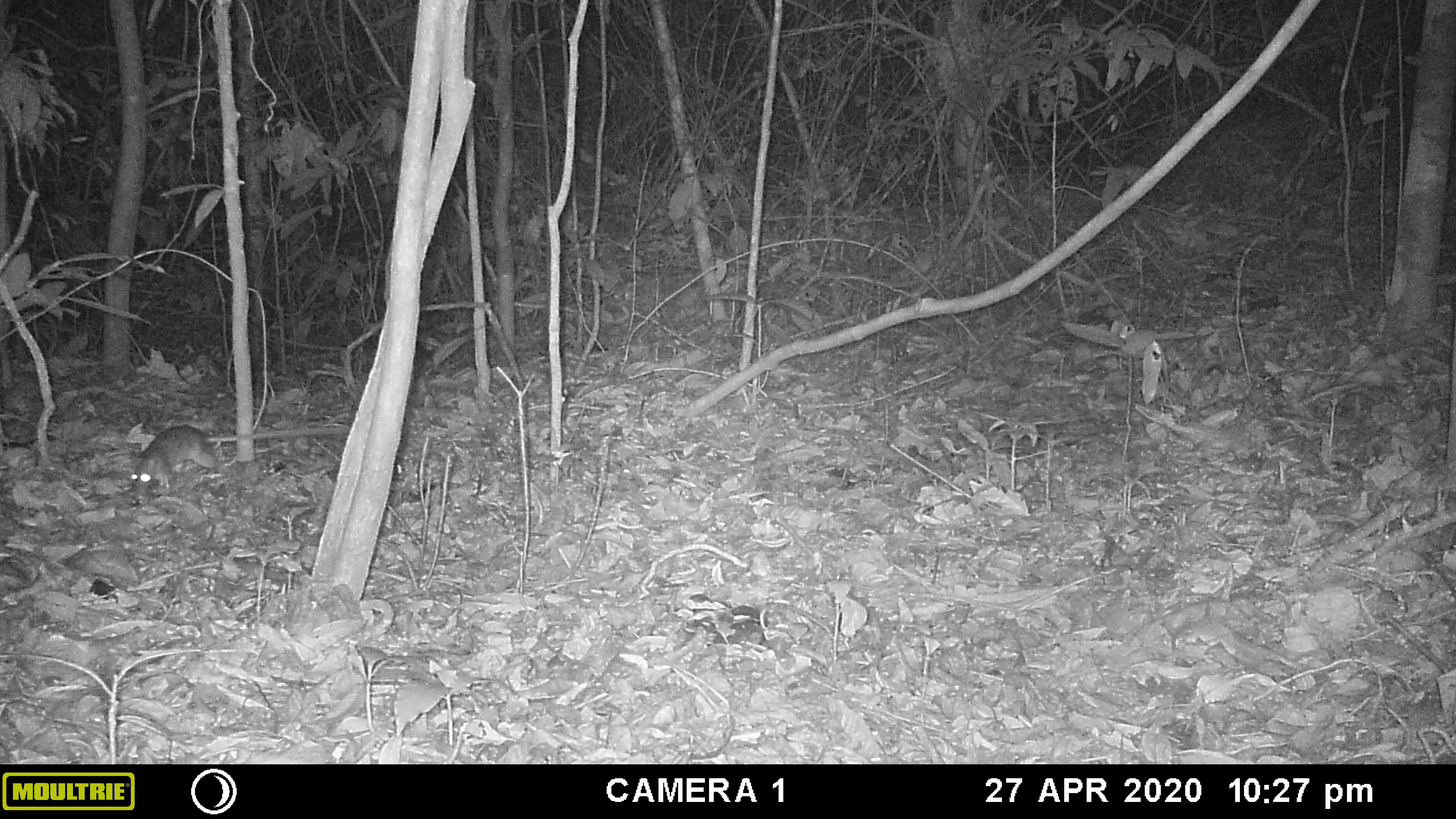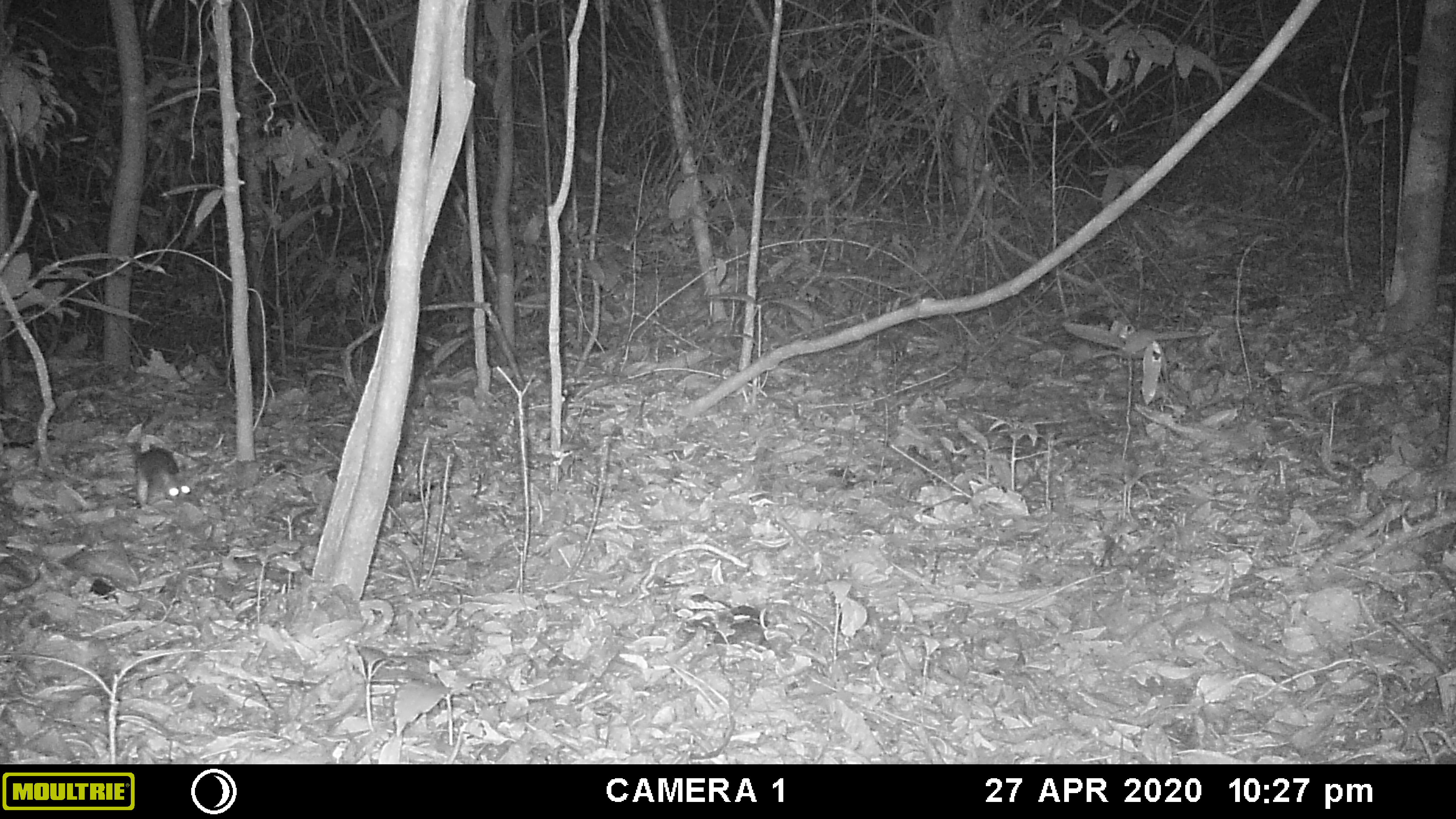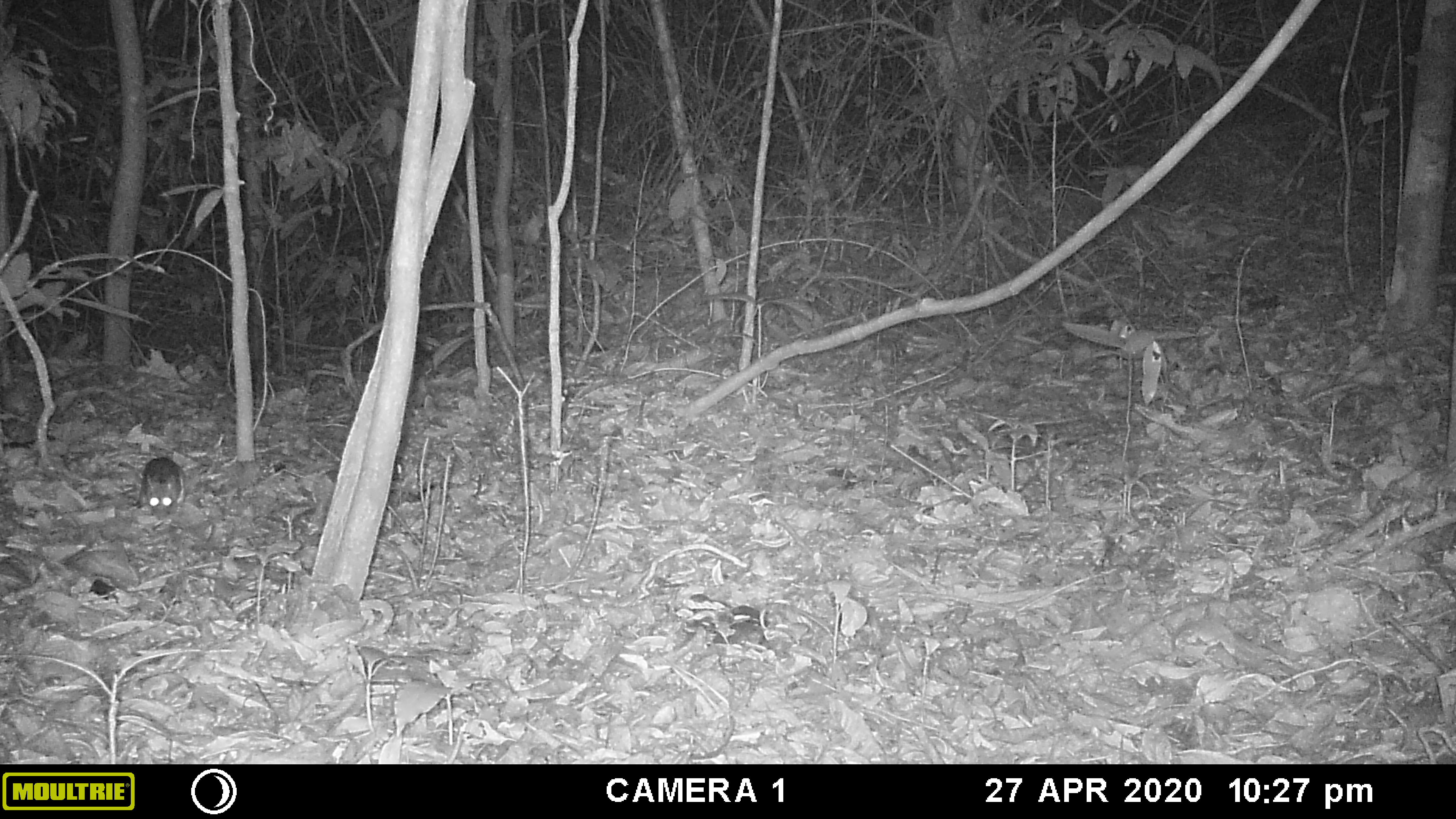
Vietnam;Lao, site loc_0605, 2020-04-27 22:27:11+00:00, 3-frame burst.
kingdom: Animalia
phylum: Chordata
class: Mammalia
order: Rodentia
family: Muridae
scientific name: Muridae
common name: old-world mice and rats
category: unidentified murid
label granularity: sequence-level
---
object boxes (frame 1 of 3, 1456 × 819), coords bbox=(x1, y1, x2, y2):
unidentified murid: bbox=(129, 424, 352, 500)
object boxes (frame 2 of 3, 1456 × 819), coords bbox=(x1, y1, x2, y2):
unidentified murid: bbox=(122, 439, 192, 503)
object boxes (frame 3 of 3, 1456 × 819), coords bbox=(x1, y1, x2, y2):
unidentified murid: bbox=(138, 456, 186, 519)